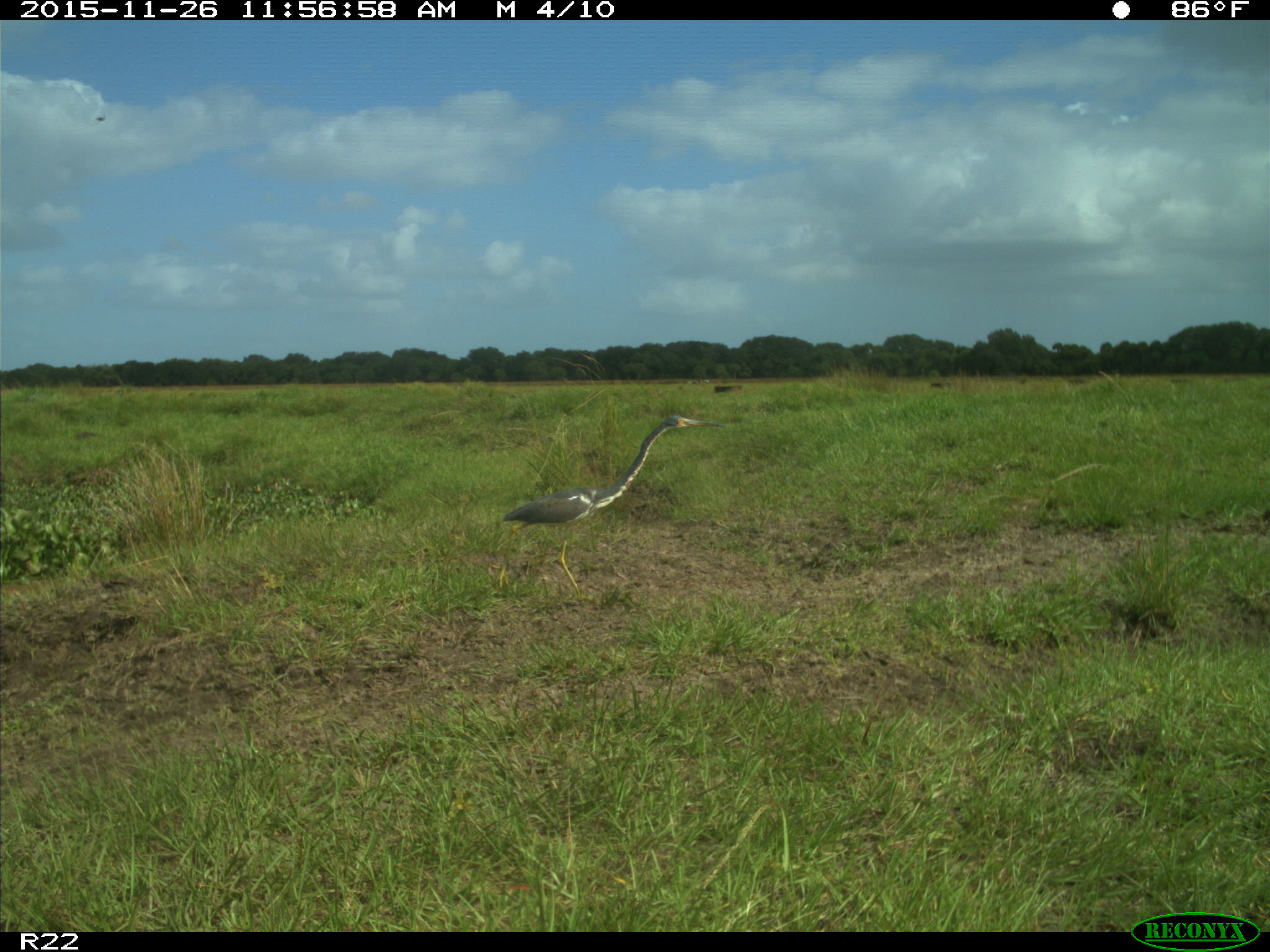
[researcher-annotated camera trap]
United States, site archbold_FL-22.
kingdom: Animalia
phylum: Chordata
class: Aves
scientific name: Aves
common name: birds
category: unidentified bird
Unidentified bird (birds) (Aves).